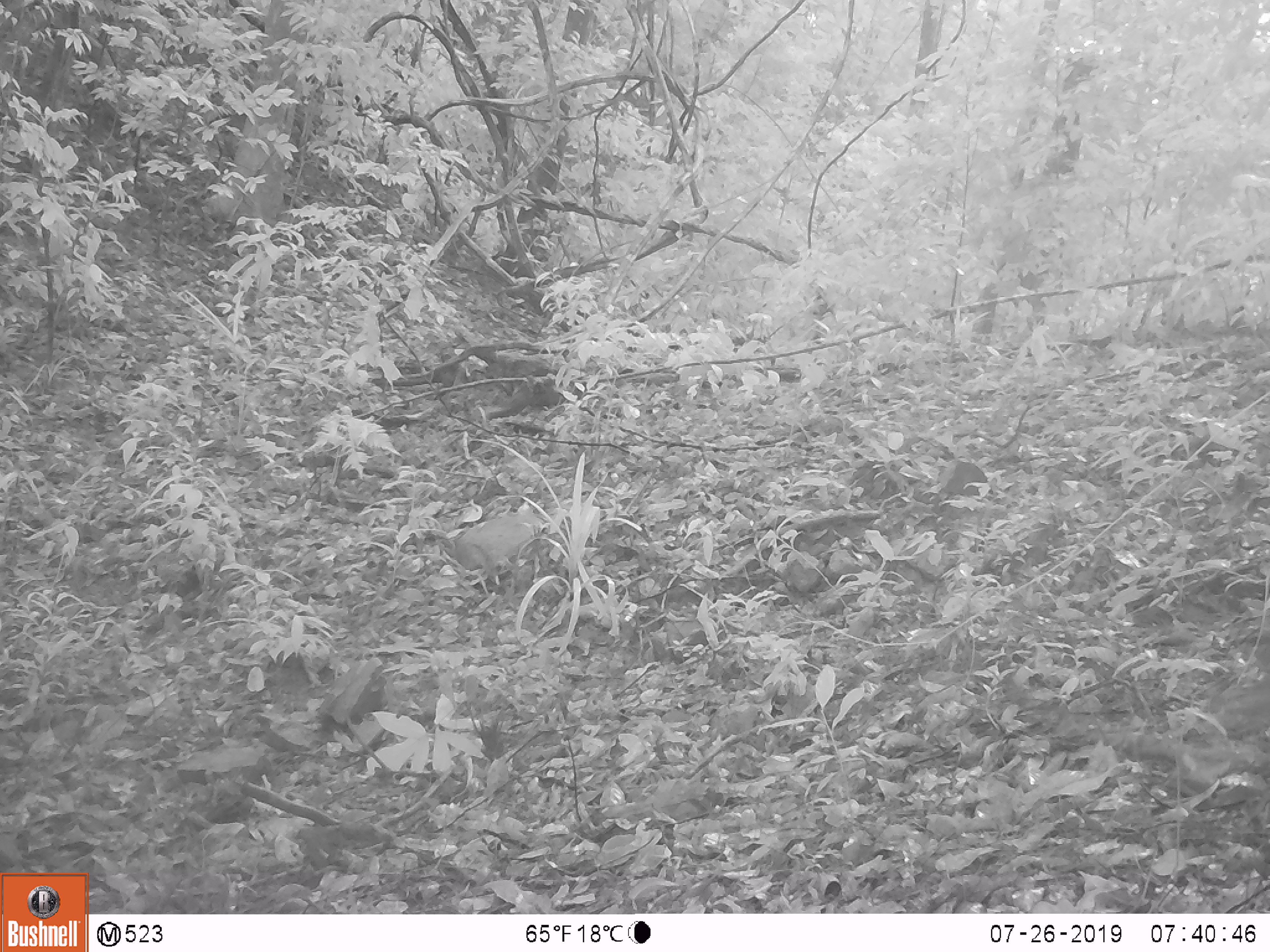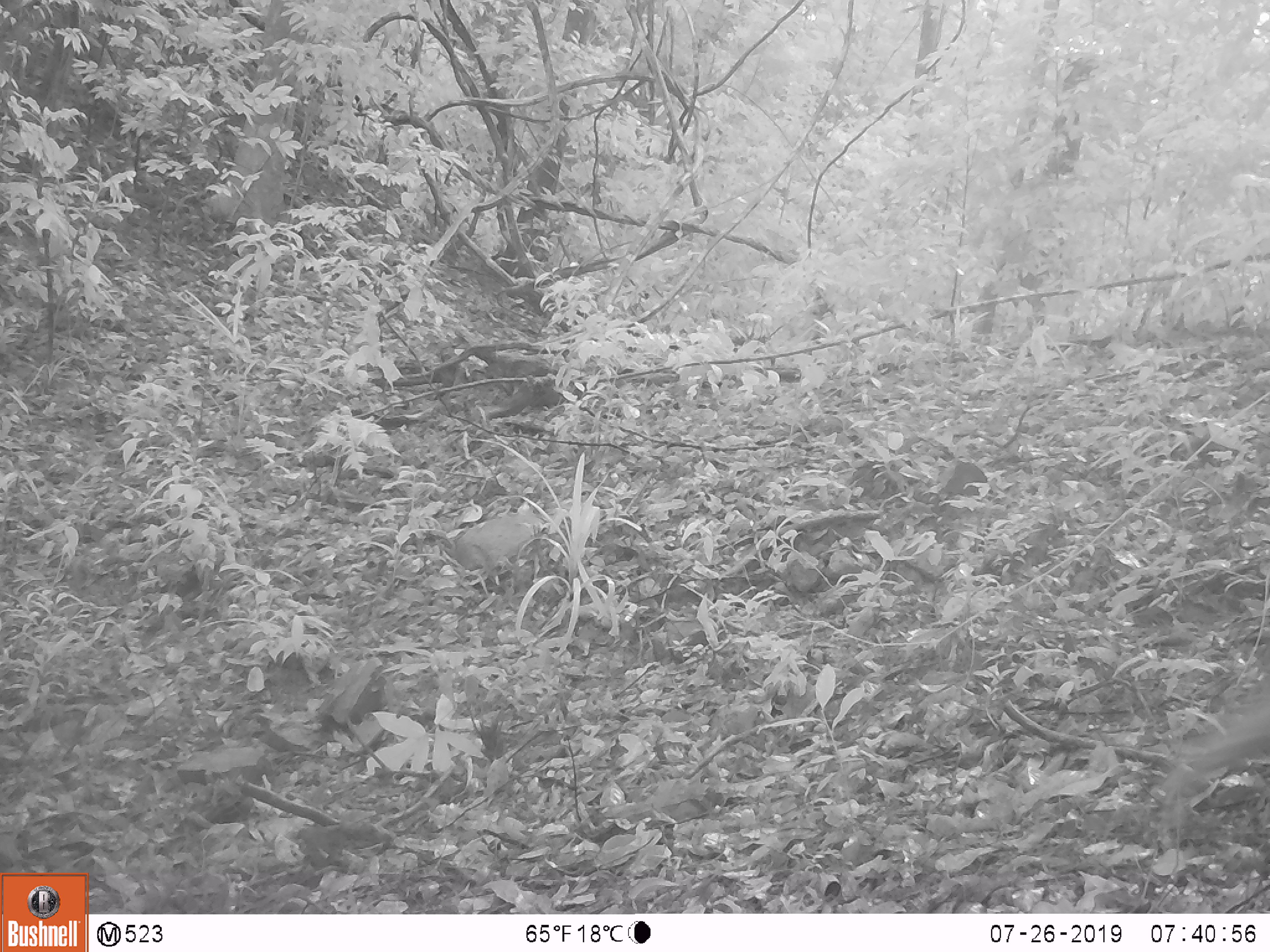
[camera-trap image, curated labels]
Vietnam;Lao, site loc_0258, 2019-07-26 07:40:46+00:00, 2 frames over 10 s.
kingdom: Animalia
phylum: Chordata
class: Mammalia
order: Primates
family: Cercopithecidae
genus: Macaca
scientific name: Macaca arctoides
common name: stump-tailed macaque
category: stump tailed macaque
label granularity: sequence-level